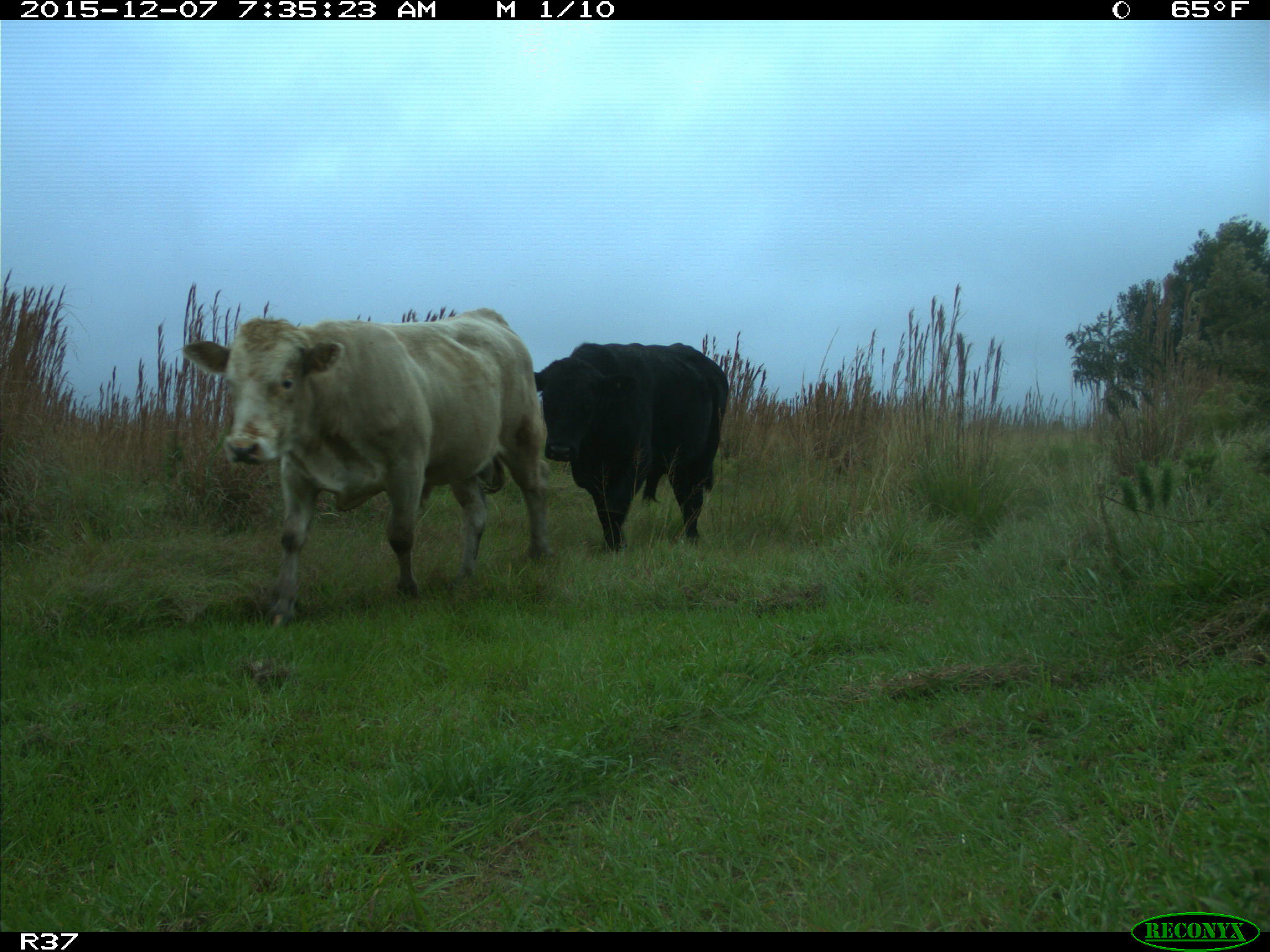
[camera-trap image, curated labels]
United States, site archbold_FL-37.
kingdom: Animalia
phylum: Chordata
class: Mammalia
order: Artiodactyla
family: Bovidae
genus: Bos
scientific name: Bos taurus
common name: domestic cow